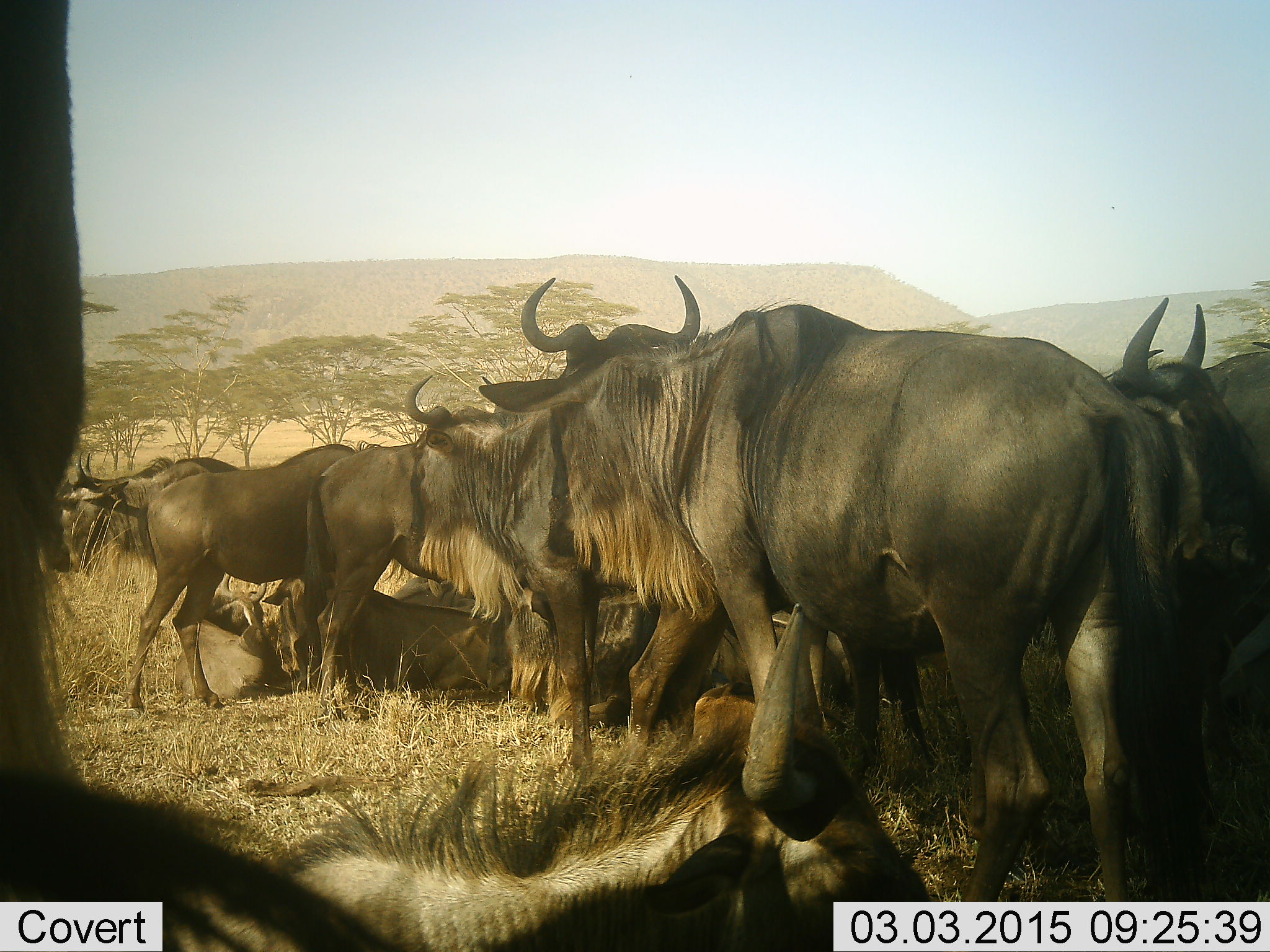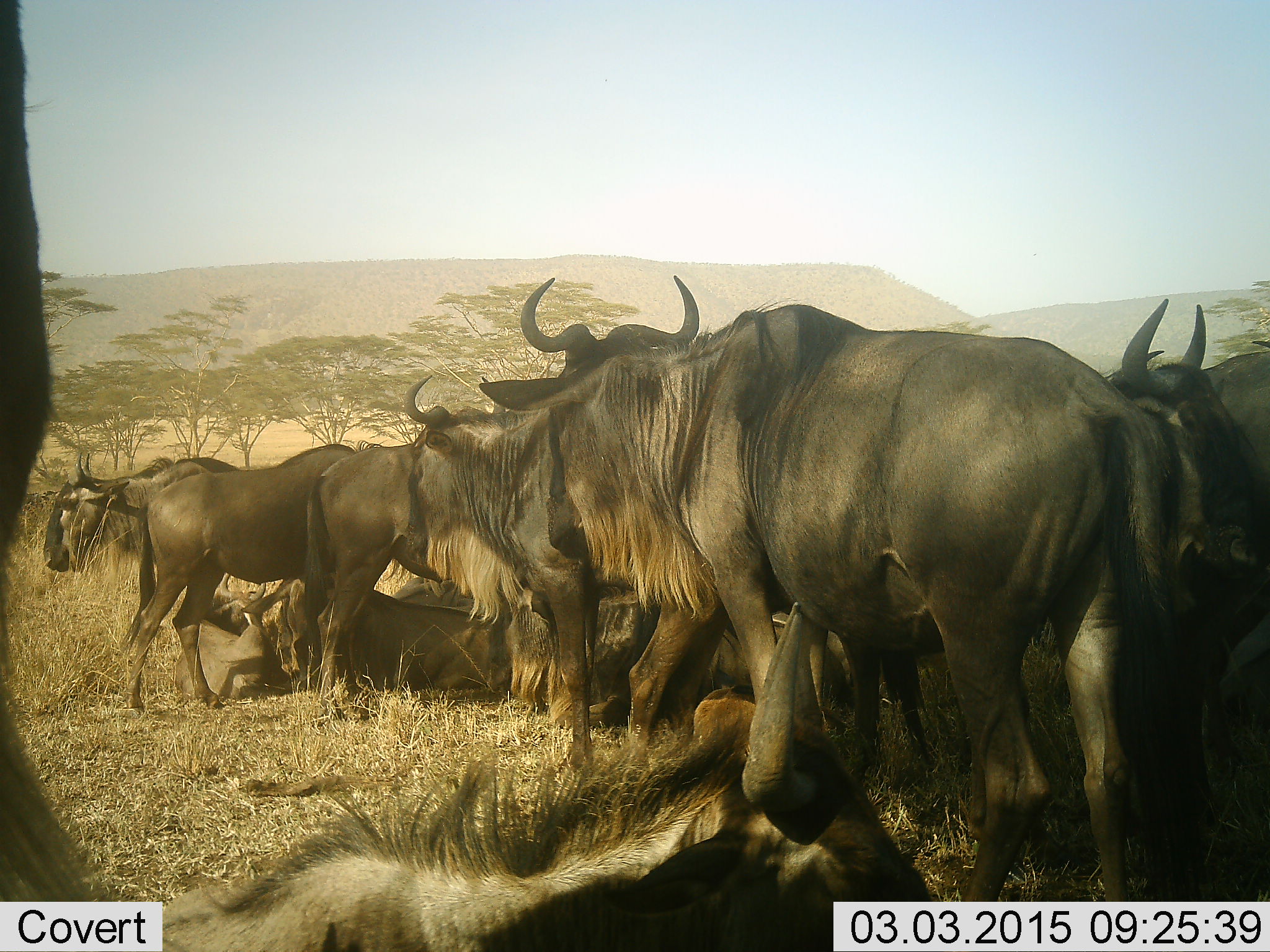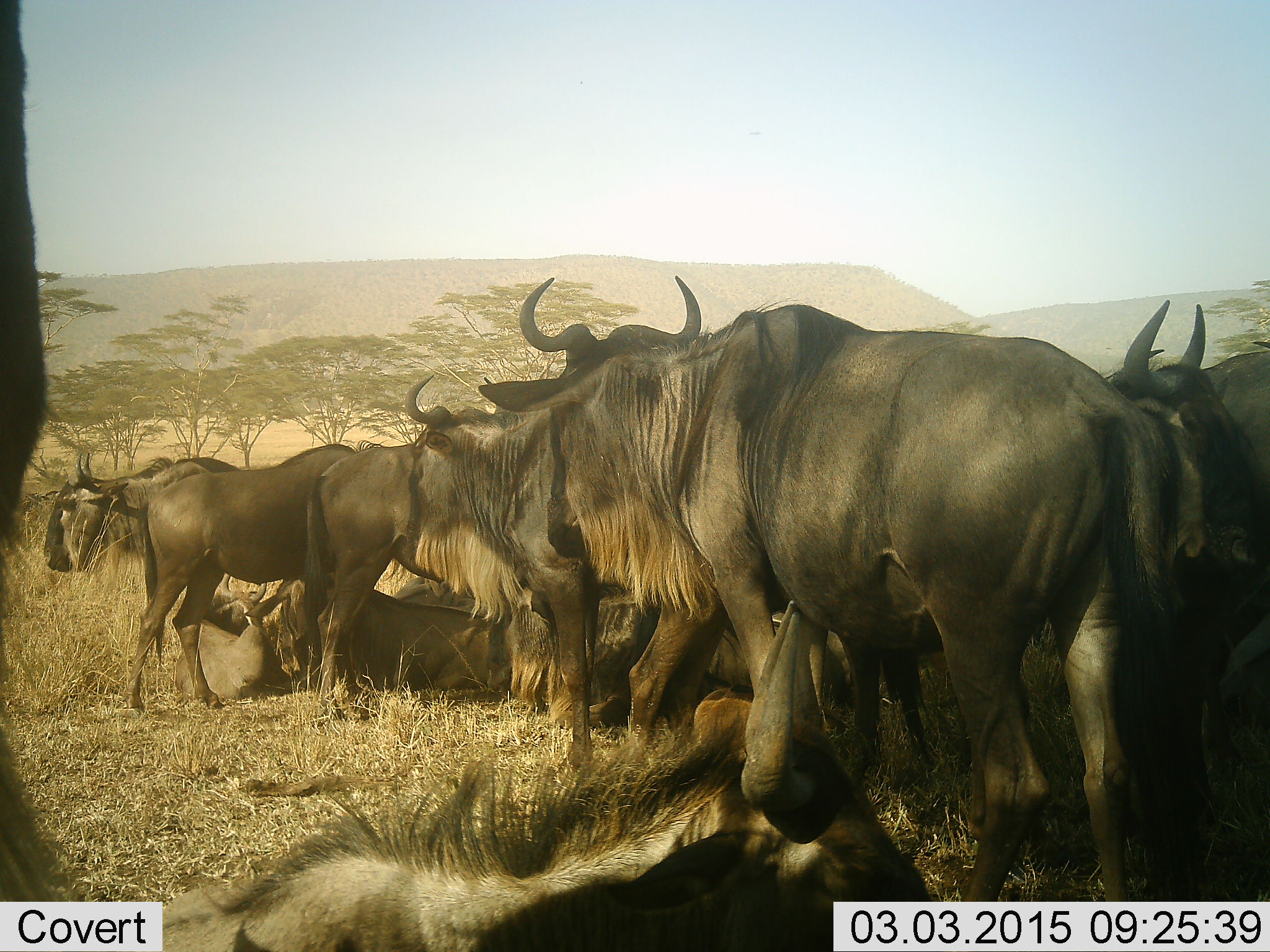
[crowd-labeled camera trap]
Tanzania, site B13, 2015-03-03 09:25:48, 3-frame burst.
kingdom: Animalia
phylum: Chordata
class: Mammalia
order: Artiodactyla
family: Bovidae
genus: Connochaetes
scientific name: Connochaetes taurinus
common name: blue wildebeest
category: wildebeest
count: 11-50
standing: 100%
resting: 91%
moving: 9%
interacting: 0%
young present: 9%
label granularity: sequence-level